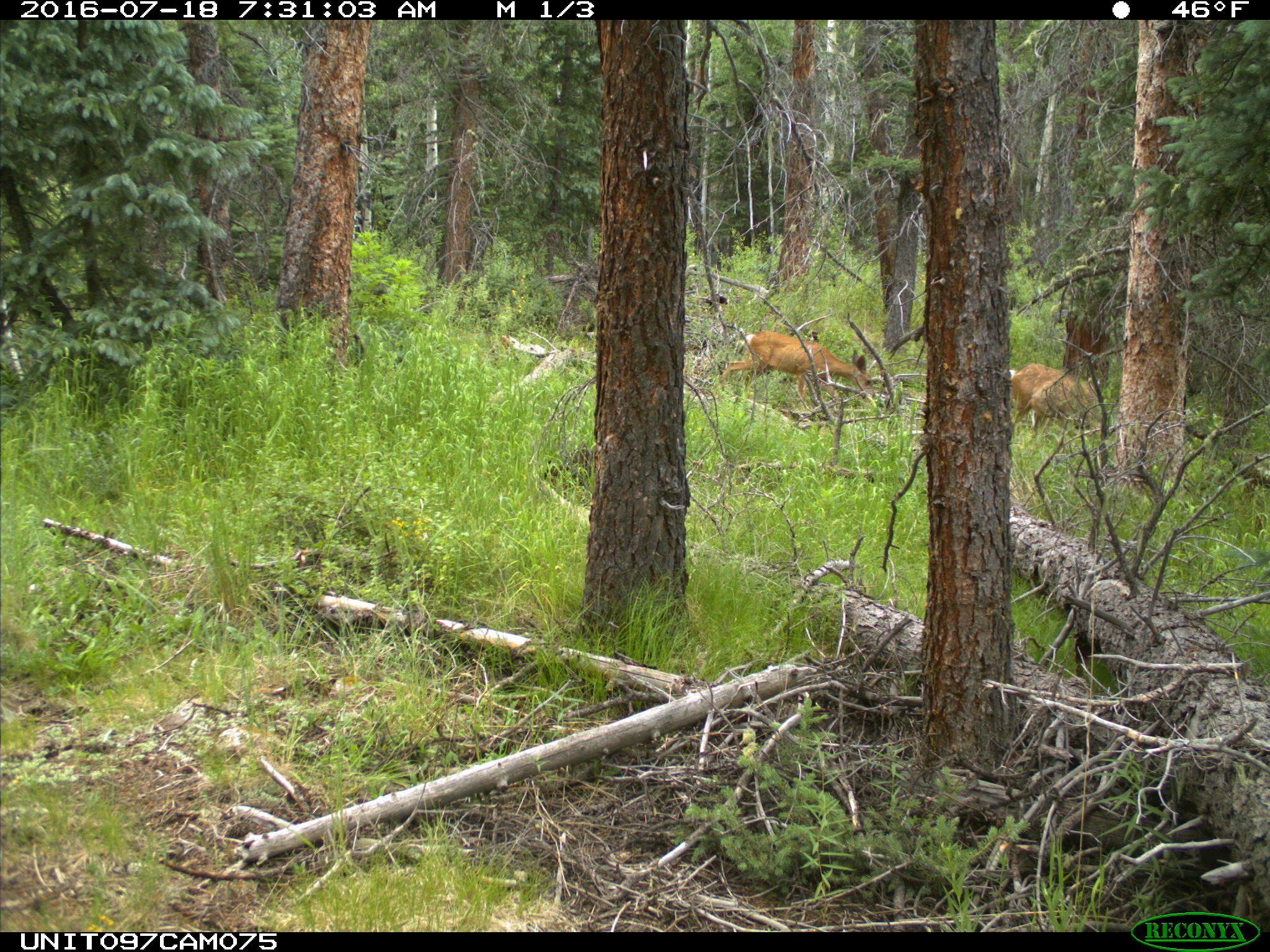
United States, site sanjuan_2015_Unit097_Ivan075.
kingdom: Animalia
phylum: Chordata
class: Mammalia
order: Artiodactyla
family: Cervidae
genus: Odocoileus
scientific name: Odocoileus hemionus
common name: mule deer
Odocoileus hemionus (mule deer).